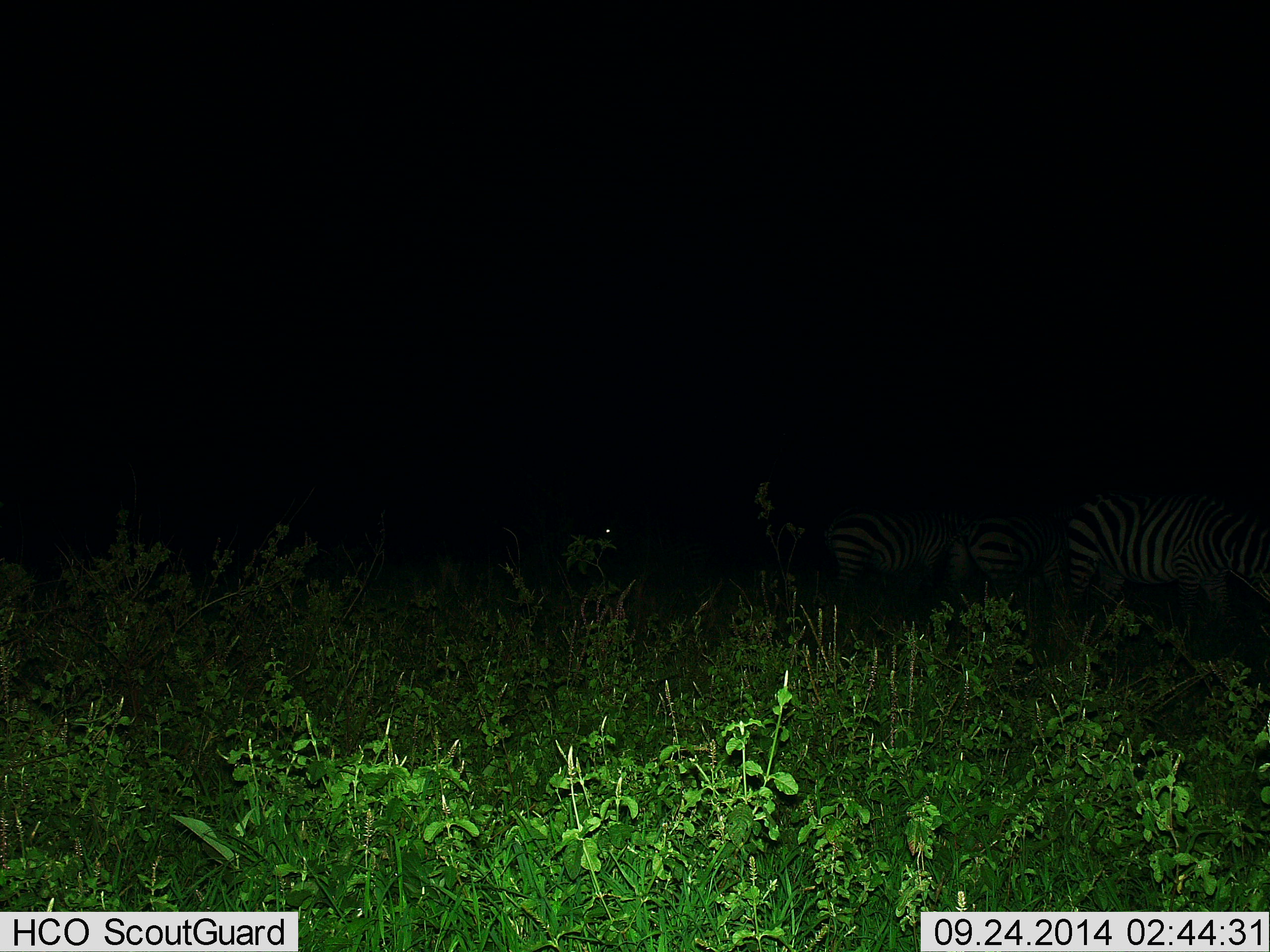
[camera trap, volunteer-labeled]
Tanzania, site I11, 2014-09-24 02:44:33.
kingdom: Animalia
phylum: Chordata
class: Mammalia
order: Perissodactyla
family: Equidae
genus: Equus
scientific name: Equus quagga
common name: plains zebra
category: zebra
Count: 3.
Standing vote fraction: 90%.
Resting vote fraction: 0%.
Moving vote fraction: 20%.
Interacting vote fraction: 0%.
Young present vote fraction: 0%.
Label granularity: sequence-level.